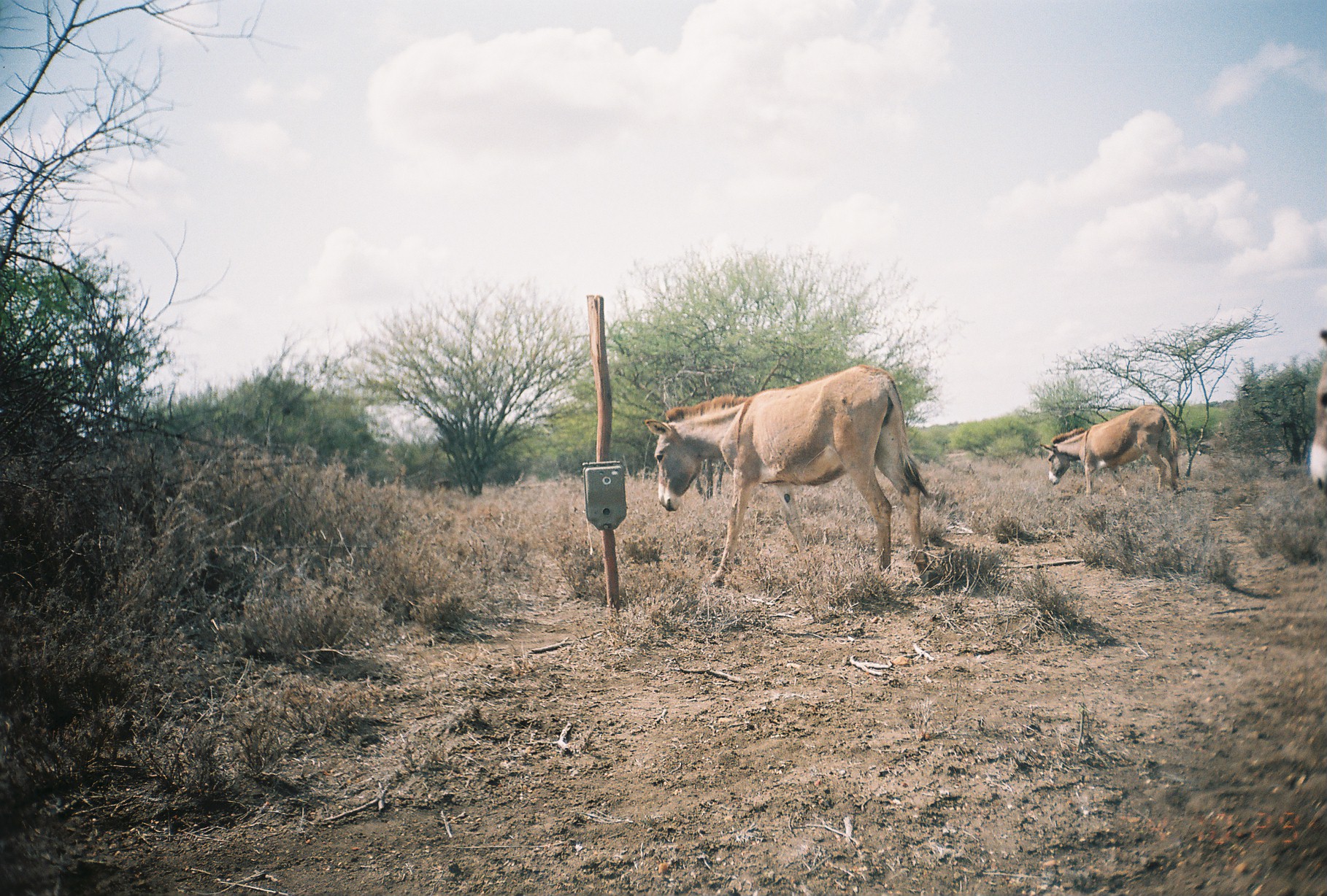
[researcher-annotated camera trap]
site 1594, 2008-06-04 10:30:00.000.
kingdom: Animalia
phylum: Chordata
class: Mammalia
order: Perissodactyla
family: Equidae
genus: Equus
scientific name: Equus africanus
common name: african wild ass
Equus africanus (african wild ass), count 3.